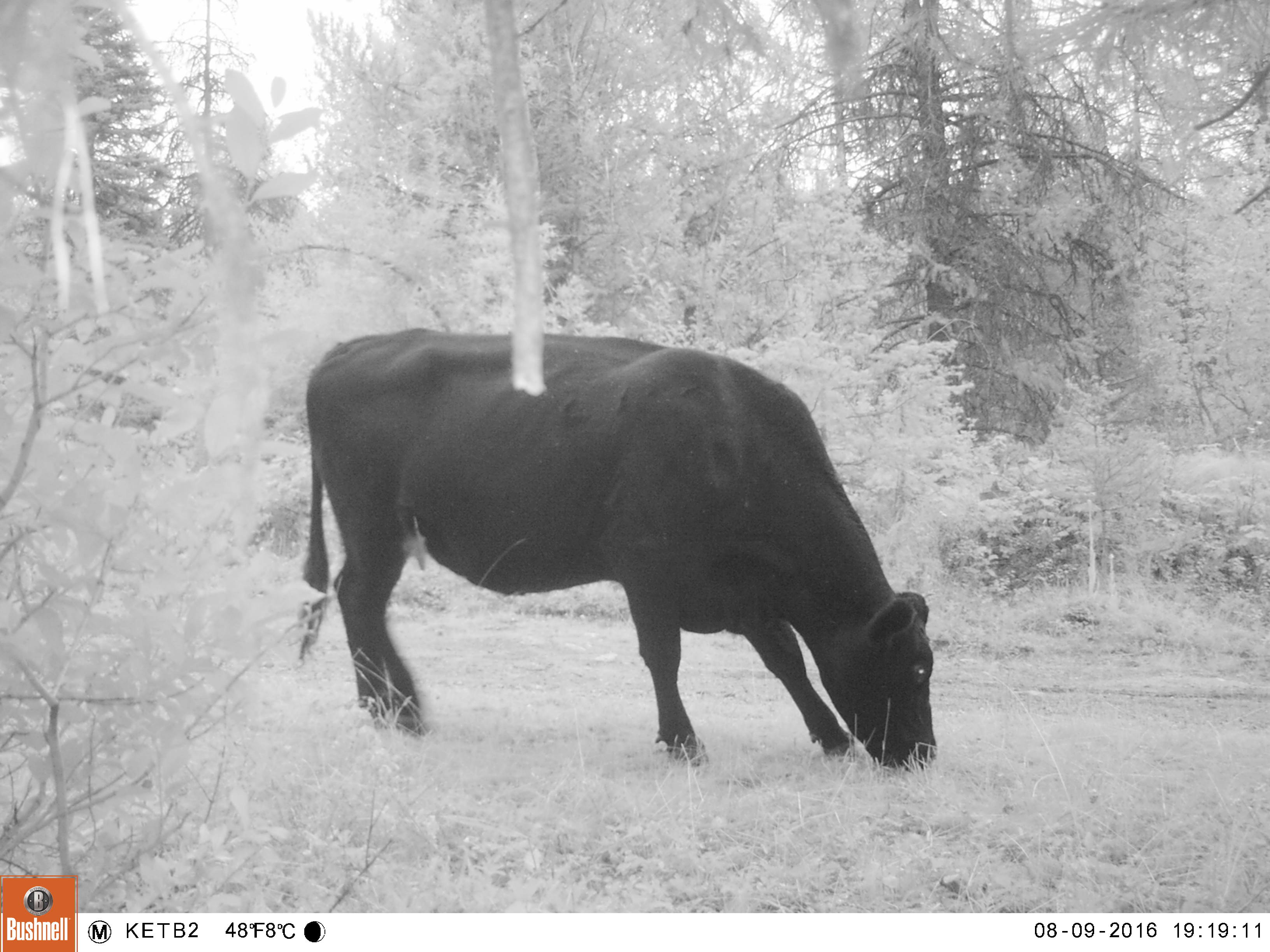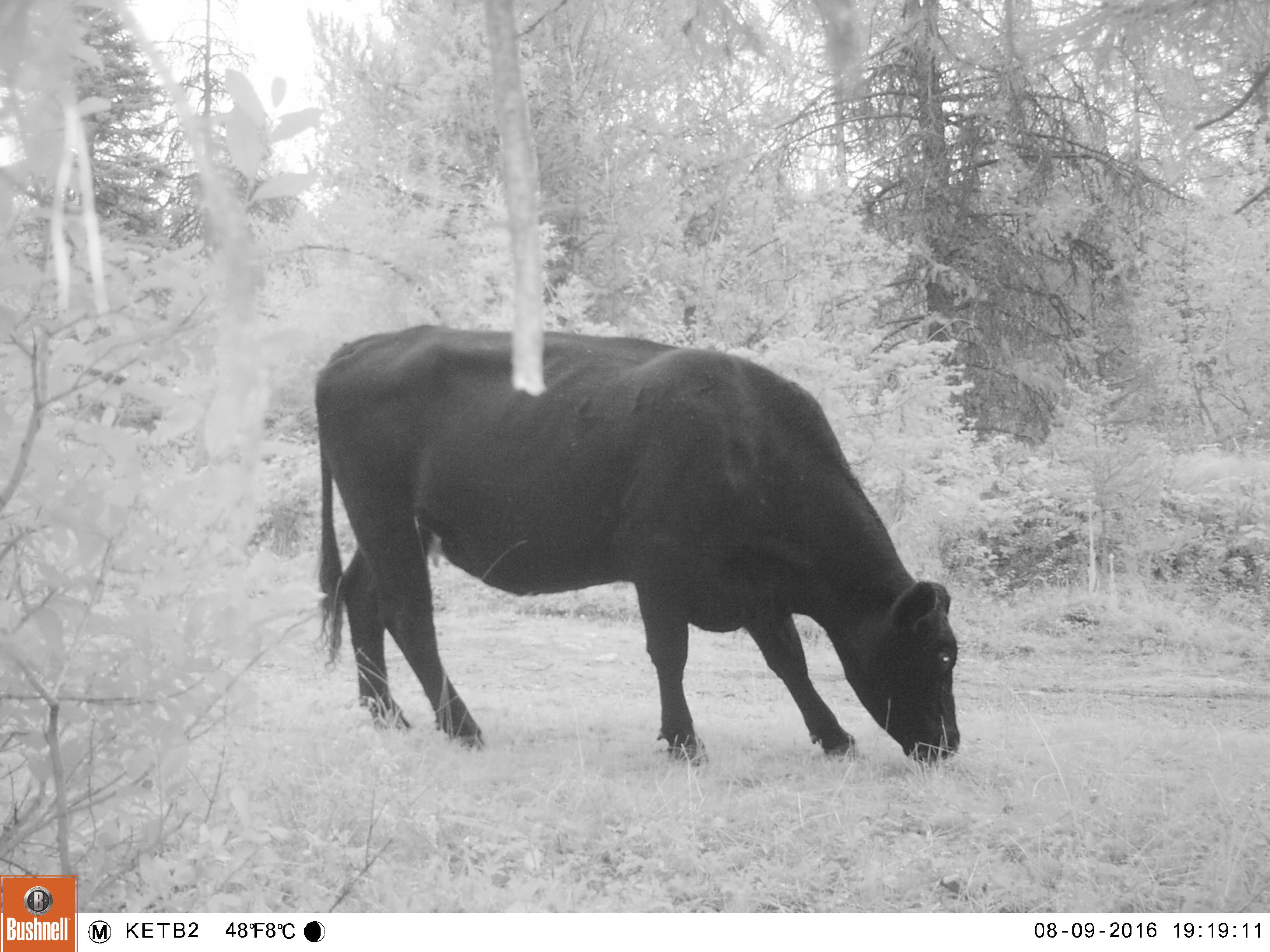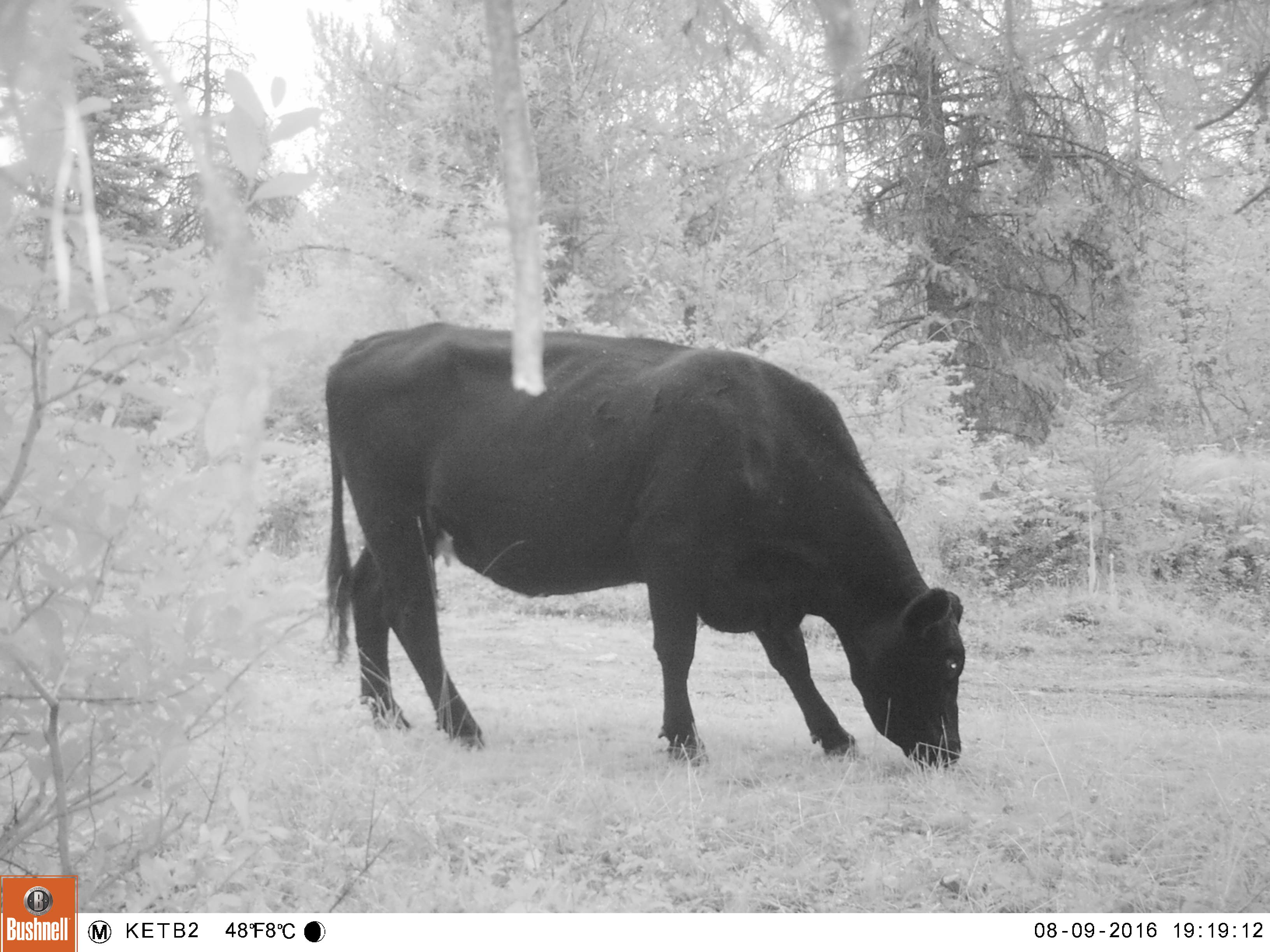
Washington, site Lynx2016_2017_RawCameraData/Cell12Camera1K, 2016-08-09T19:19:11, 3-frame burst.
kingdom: Animalia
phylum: Chordata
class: Mammalia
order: Artiodactyla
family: Bovidae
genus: Bos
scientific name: Bos taurus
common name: domestic cattle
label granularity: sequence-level